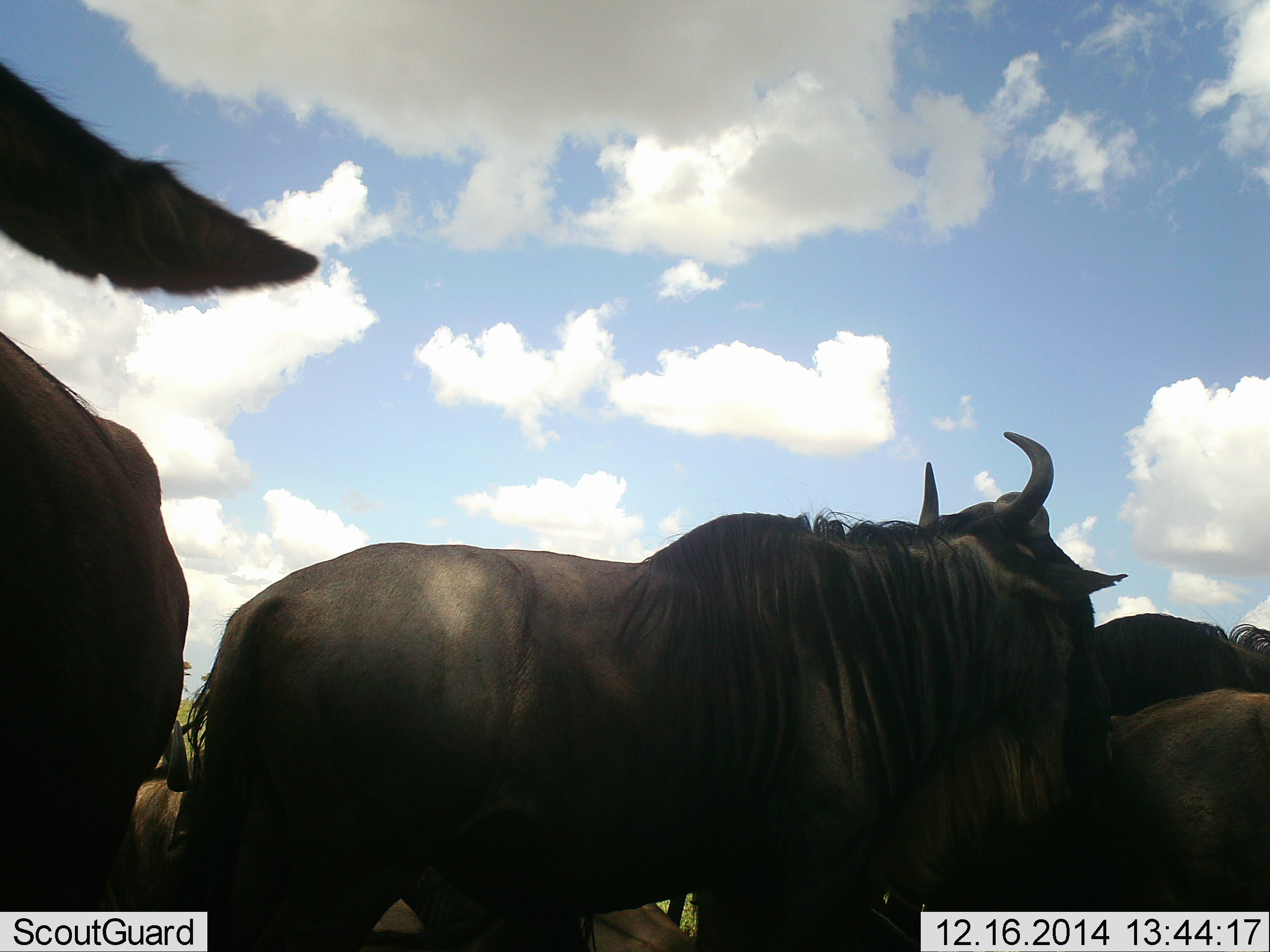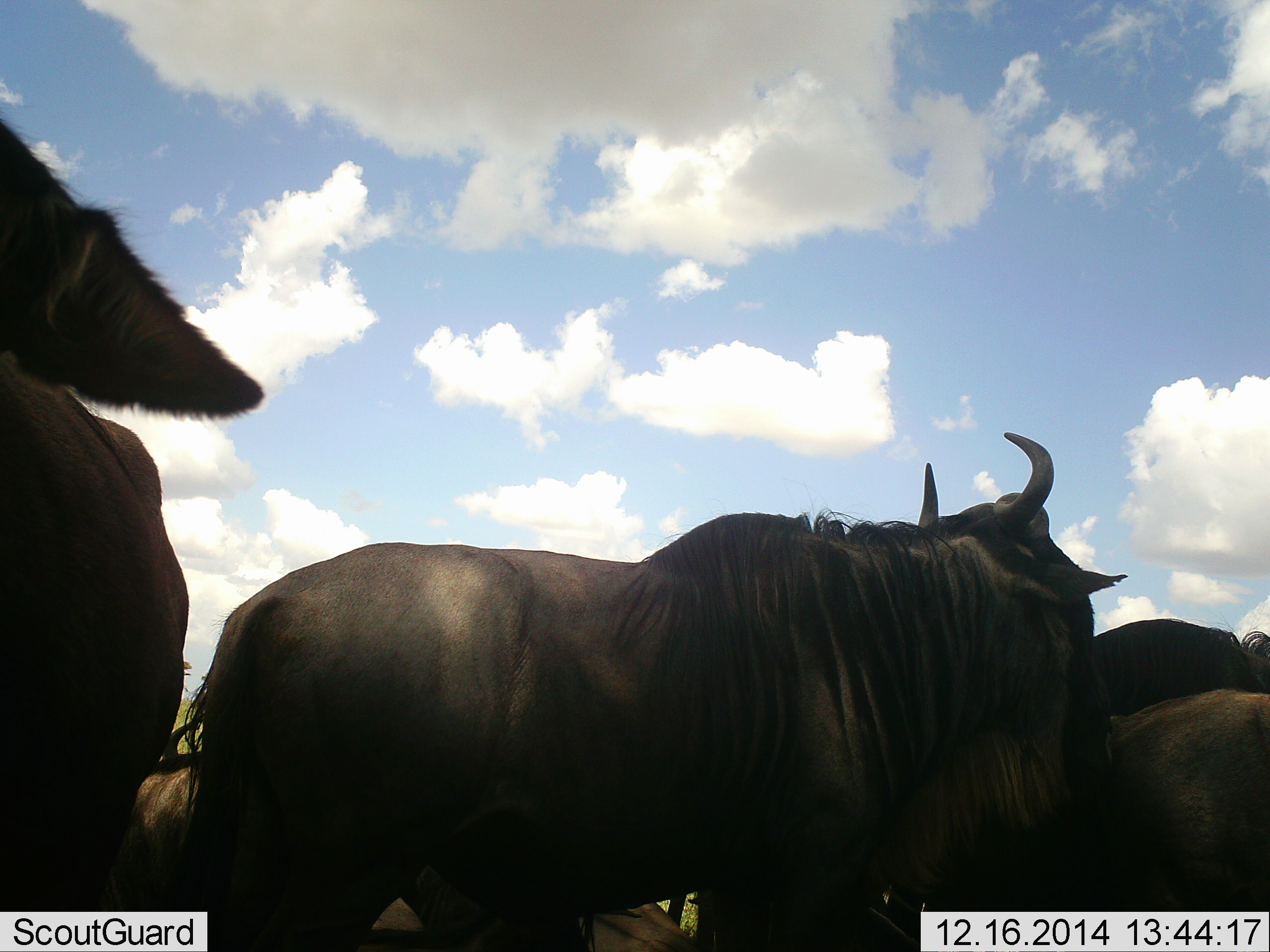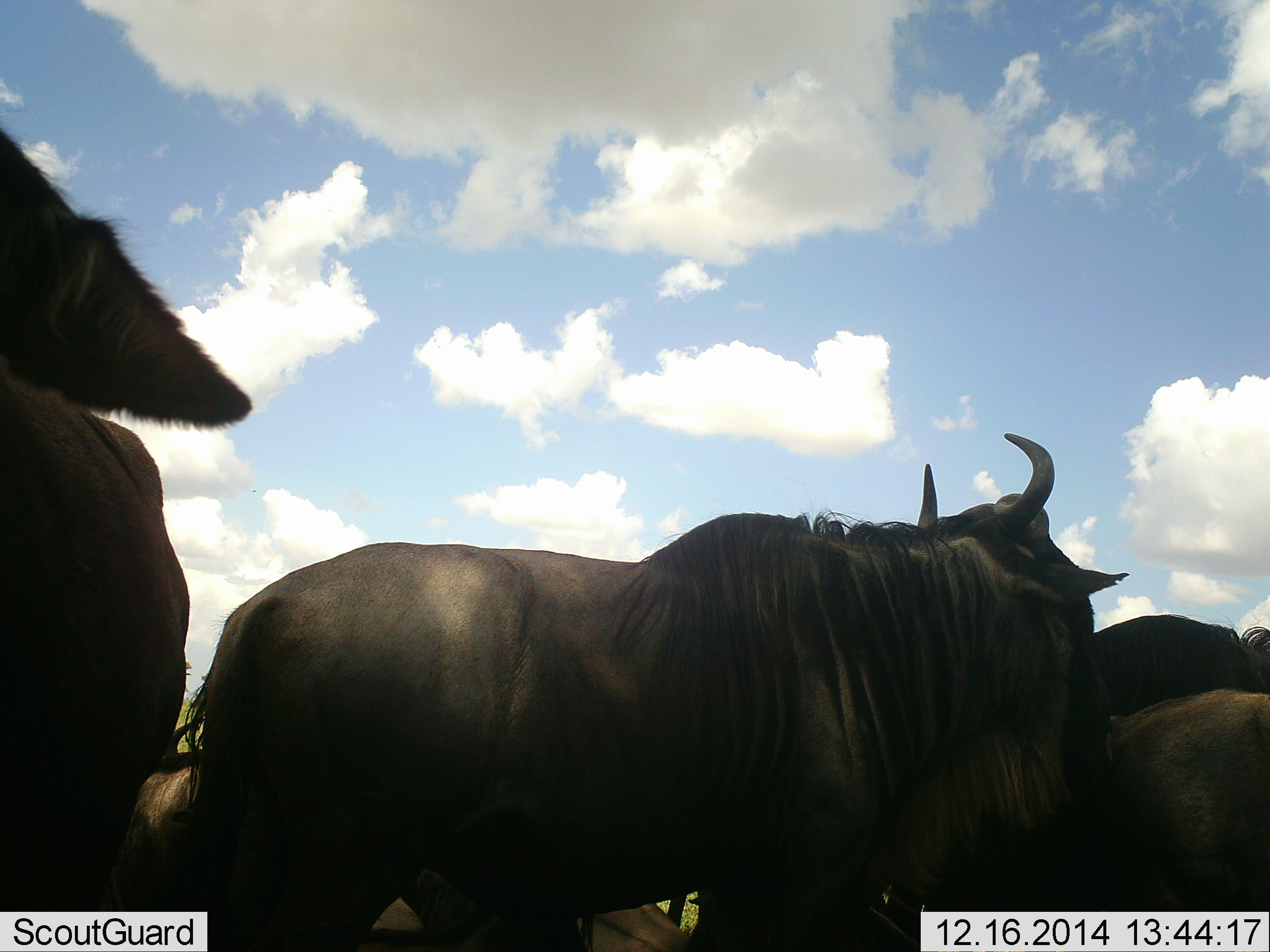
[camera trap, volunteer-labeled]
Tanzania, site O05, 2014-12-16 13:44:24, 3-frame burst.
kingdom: Animalia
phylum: Chordata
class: Mammalia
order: Artiodactyla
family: Bovidae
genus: Connochaetes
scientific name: Connochaetes taurinus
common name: blue wildebeest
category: wildebeest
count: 5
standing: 70%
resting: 40%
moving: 10%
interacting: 10%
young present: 0%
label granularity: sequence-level